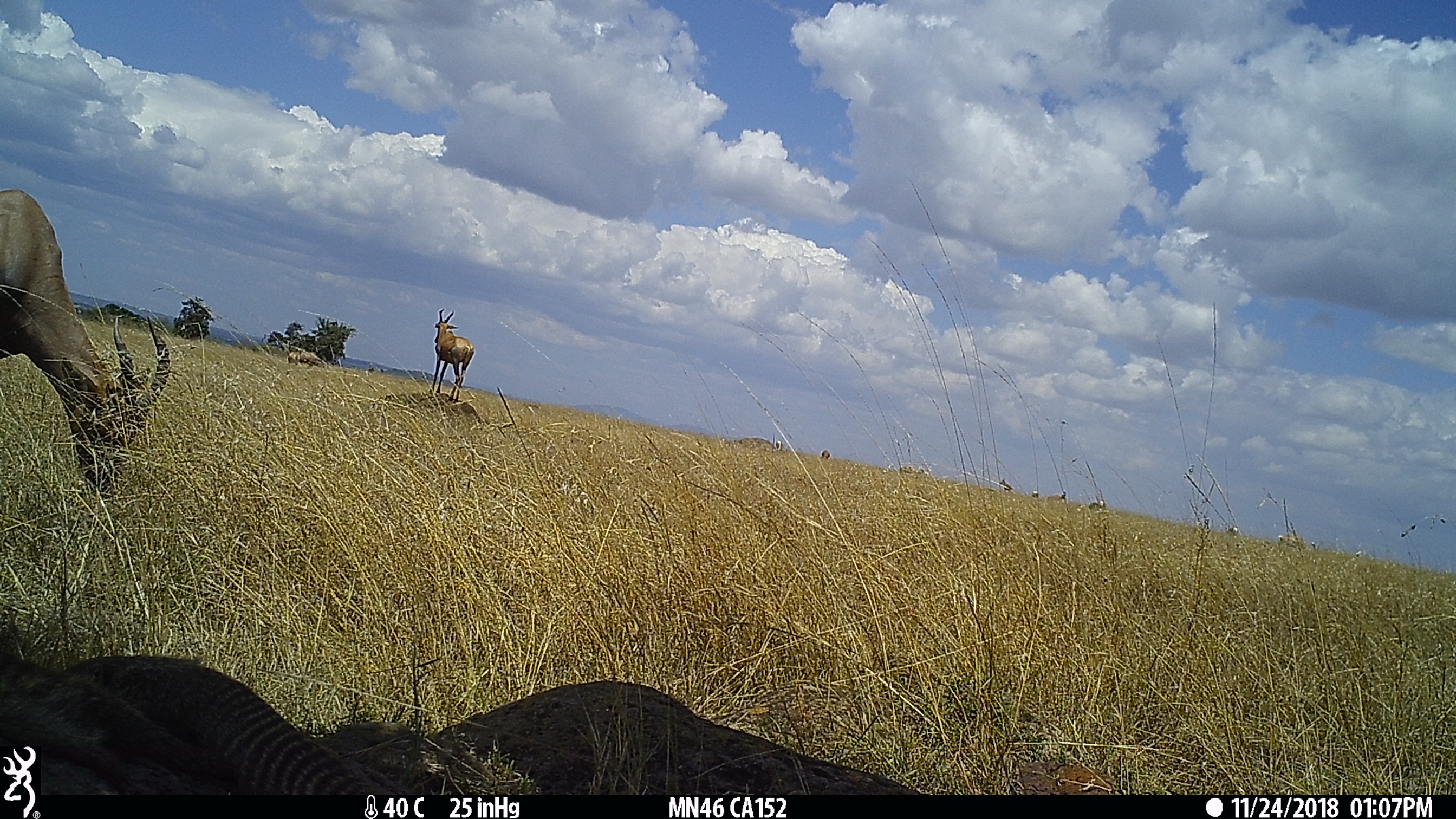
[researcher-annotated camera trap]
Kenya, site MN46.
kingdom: Animalia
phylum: Chordata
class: Mammalia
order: Carnivora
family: Herpestidae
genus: Mungos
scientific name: Mungos mungo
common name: banded mongoose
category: mongoose banded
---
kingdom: Animalia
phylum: Chordata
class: Mammalia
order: Artiodactyla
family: Bovidae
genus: Damaliscus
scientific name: Damaliscus lunatus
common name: topi